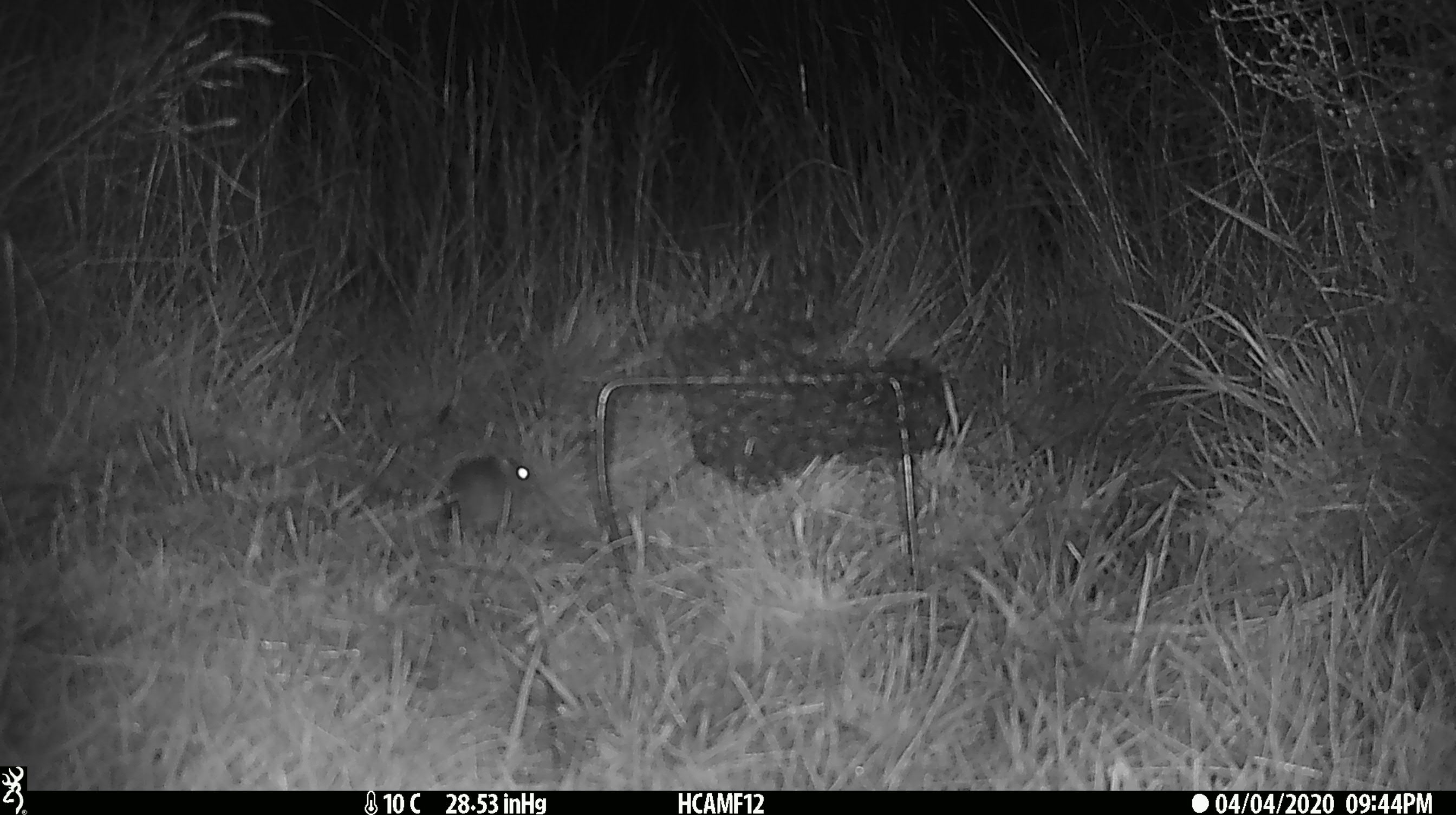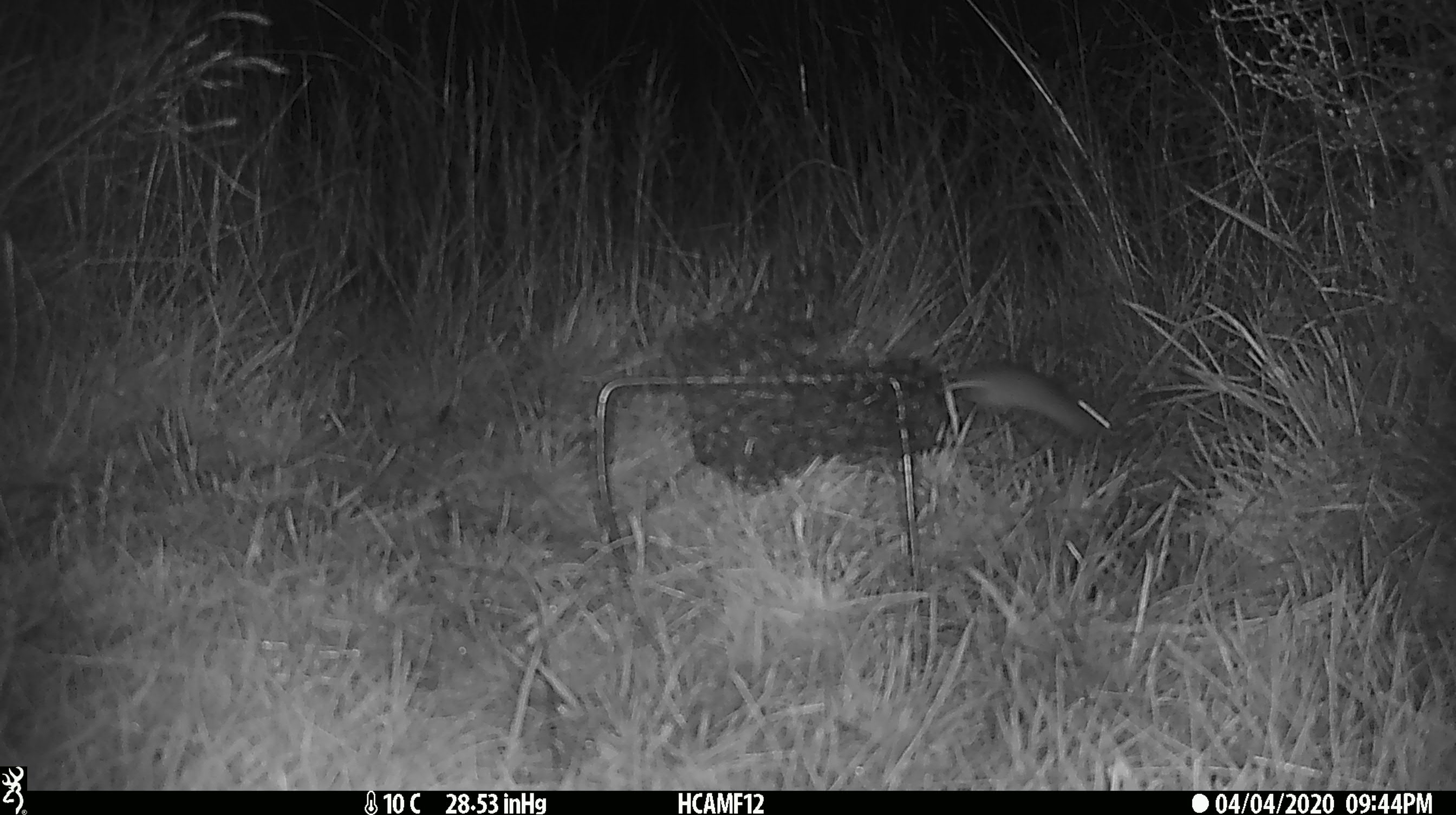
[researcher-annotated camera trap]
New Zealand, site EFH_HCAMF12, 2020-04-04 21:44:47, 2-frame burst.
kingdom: Animalia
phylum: Chordata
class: Mammalia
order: Rodentia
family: Muridae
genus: Mus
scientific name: Mus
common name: mouse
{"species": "mouse (Mus)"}